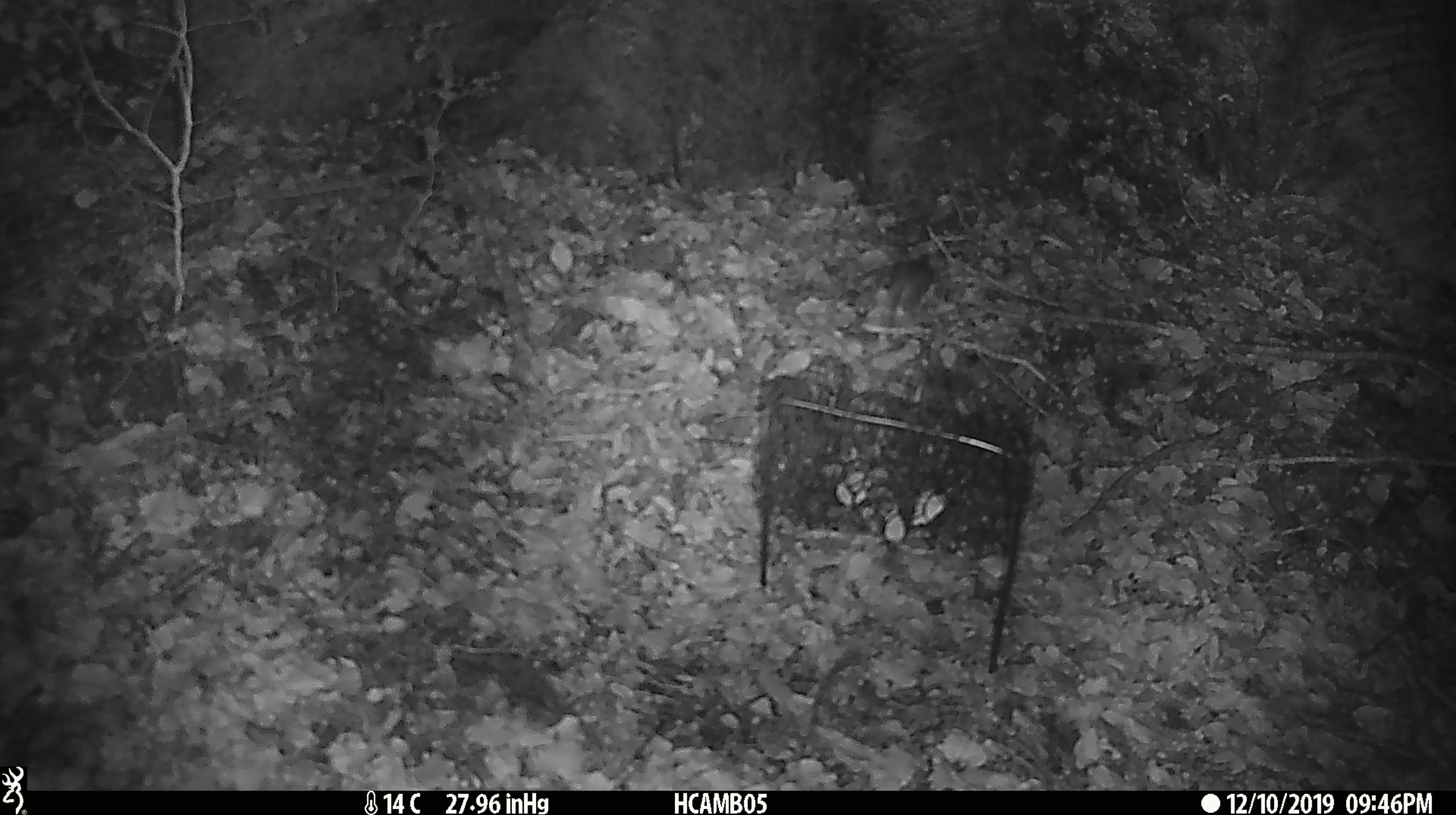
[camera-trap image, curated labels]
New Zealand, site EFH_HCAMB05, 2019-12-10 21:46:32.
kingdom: Animalia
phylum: Chordata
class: Mammalia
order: Rodentia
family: Muridae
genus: Mus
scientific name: Mus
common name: mouse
Mouse (Mus).